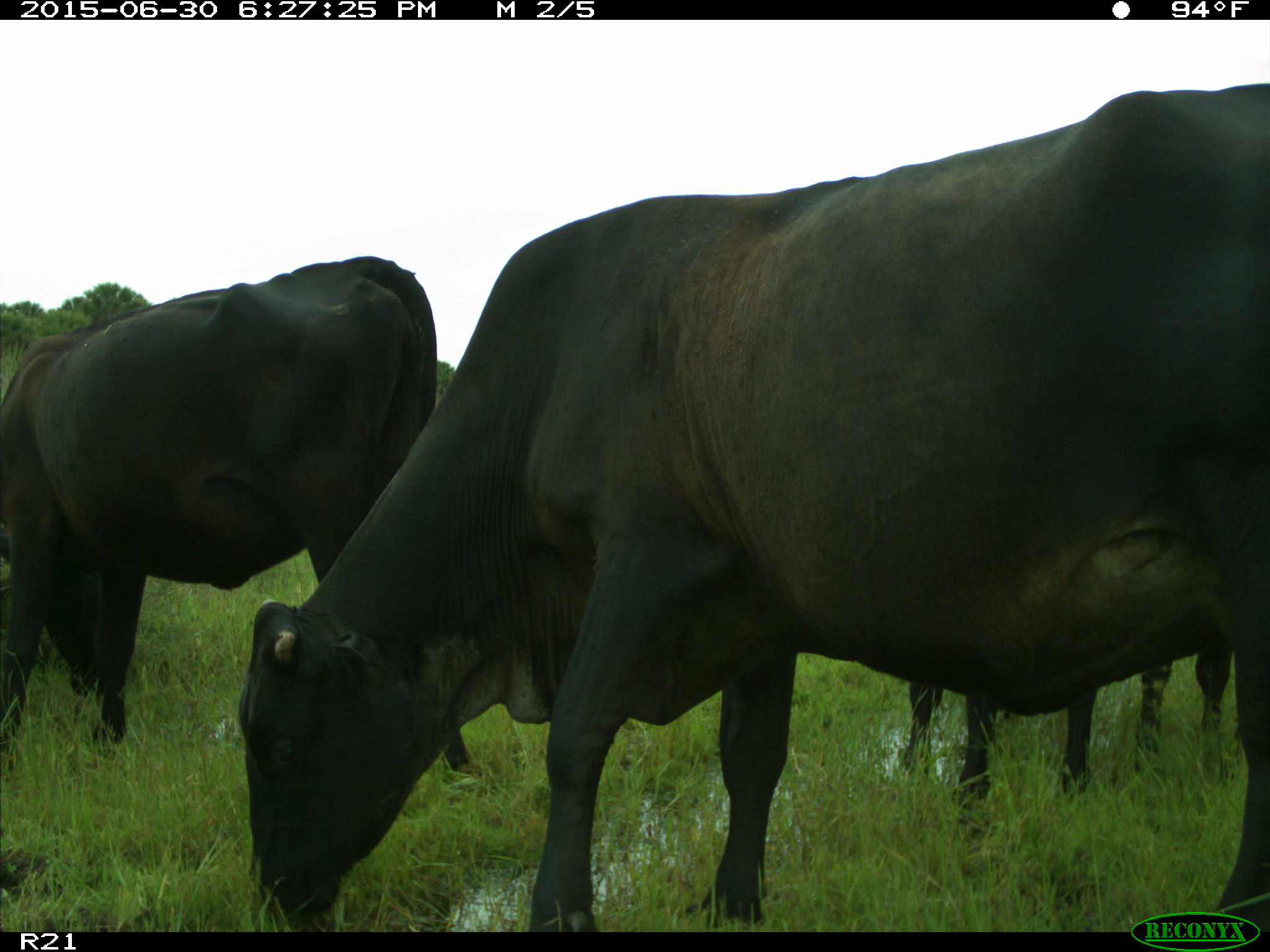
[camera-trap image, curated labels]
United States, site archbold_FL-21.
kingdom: Animalia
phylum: Chordata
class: Mammalia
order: Artiodactyla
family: Bovidae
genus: Bos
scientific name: Bos taurus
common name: domestic cow